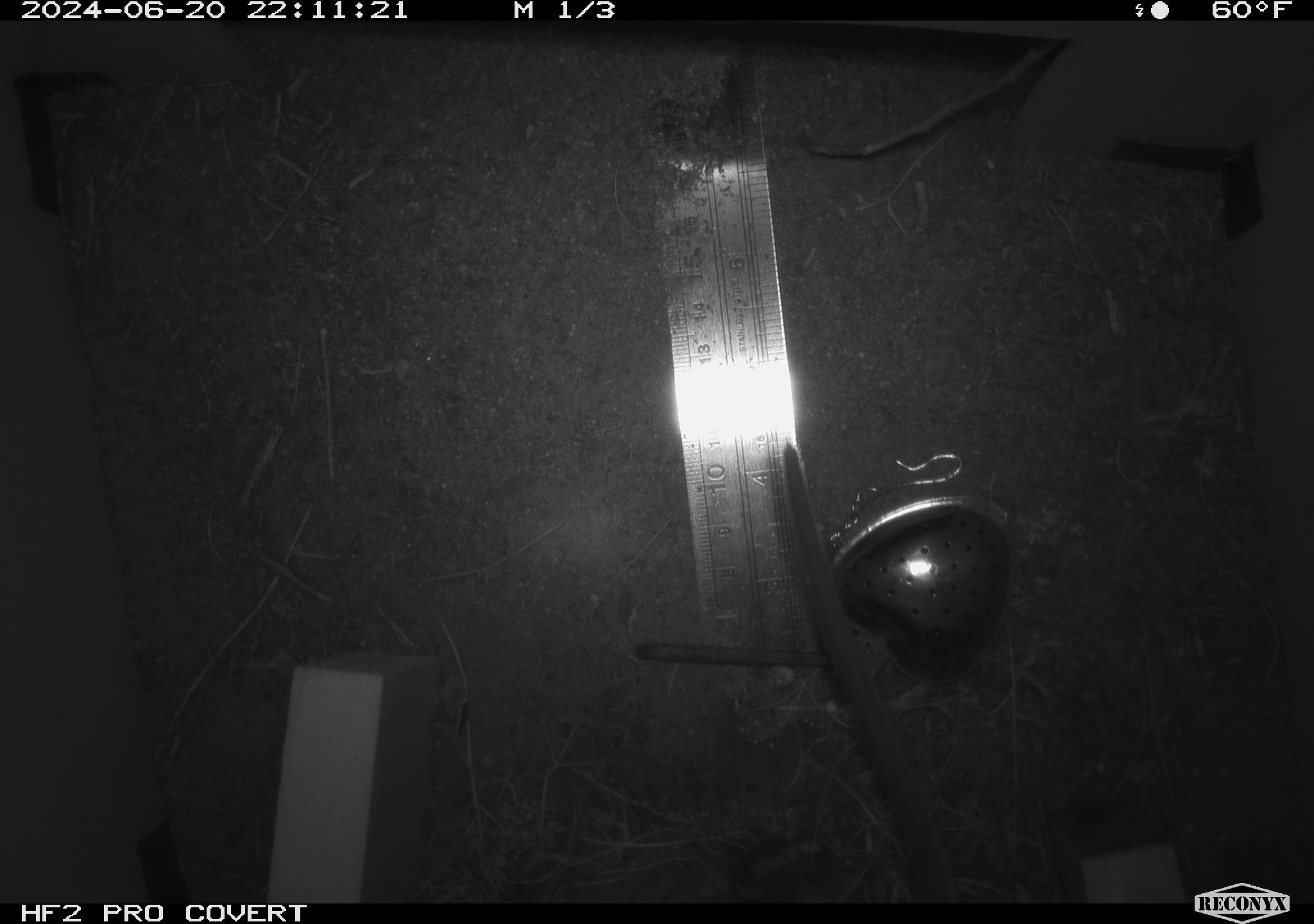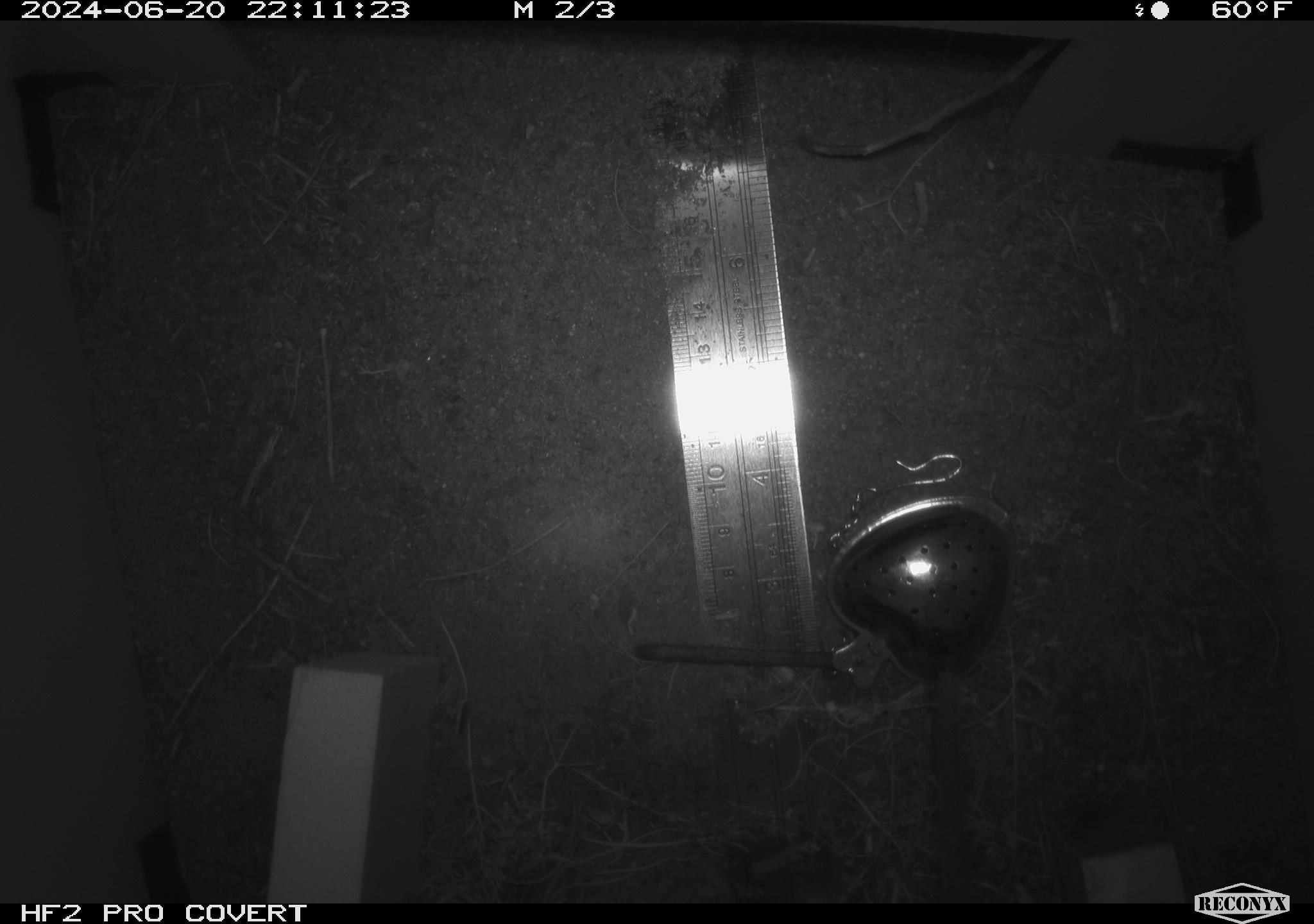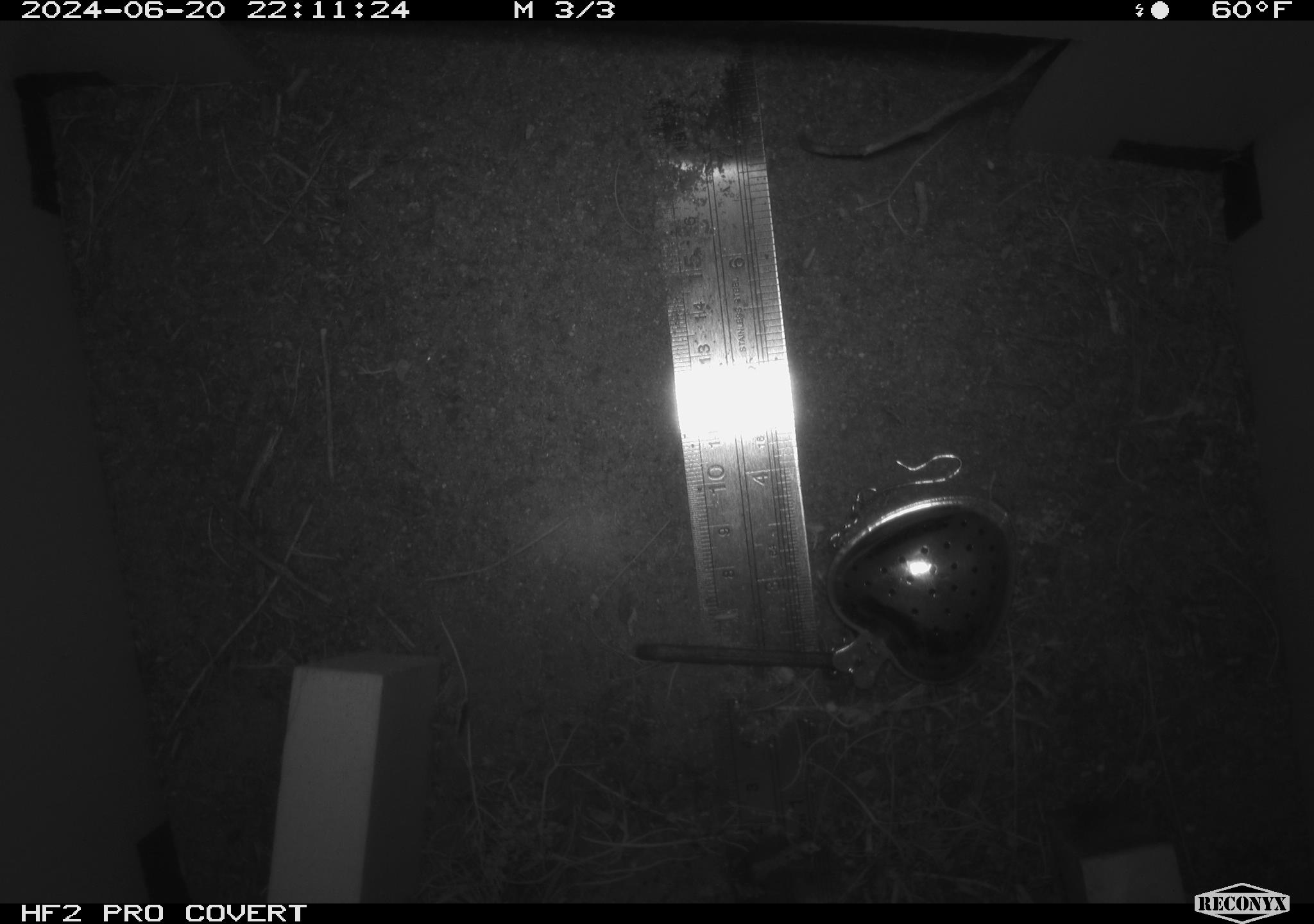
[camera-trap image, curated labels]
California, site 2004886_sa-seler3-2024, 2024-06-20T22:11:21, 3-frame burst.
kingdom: Animalia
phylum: Chordata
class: Mammalia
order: Rodentia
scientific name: Rodentia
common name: woodrat or rat or mouse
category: woodrat or rat or mouse species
Woodrat or rat or mouse species (woodrat or rat or mouse) (Rodentia).